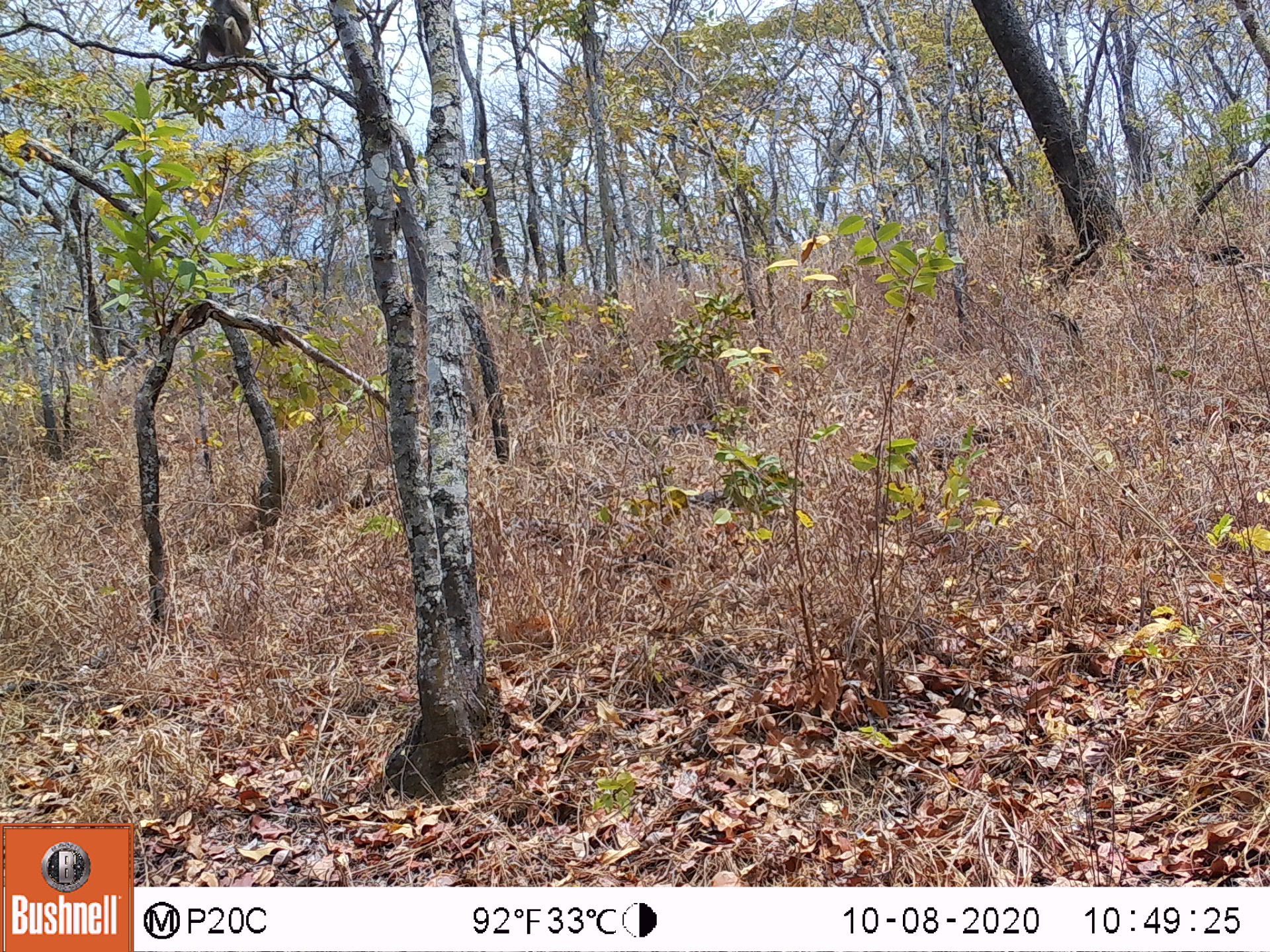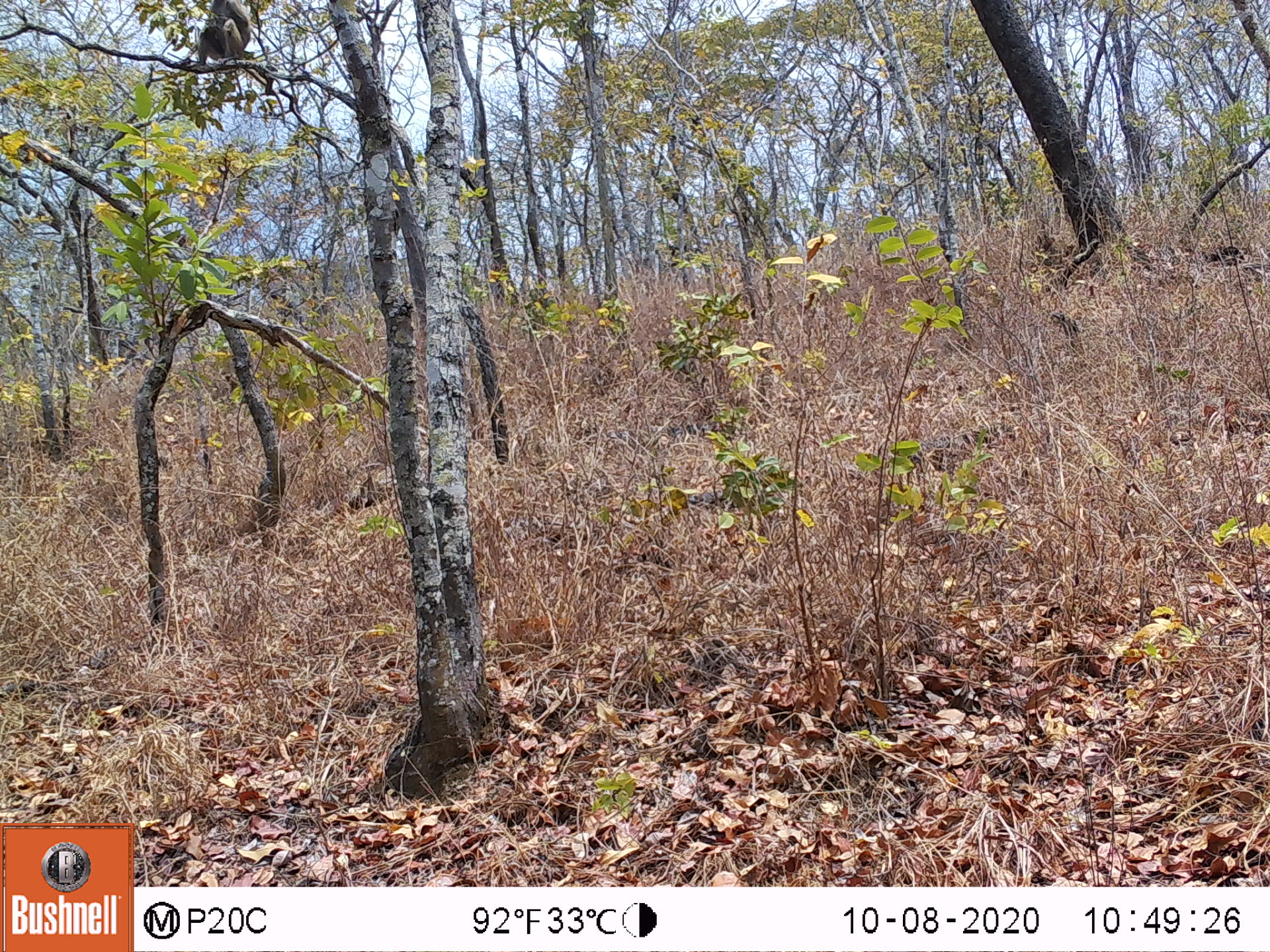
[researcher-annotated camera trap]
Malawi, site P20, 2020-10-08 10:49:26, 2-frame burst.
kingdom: Animalia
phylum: Chordata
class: Mammalia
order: Primates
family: Cercopithecidae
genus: Papio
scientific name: Papio cynocephalus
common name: yellow baboon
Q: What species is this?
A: Yellow baboon (Papio cynocephalus).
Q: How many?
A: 1.